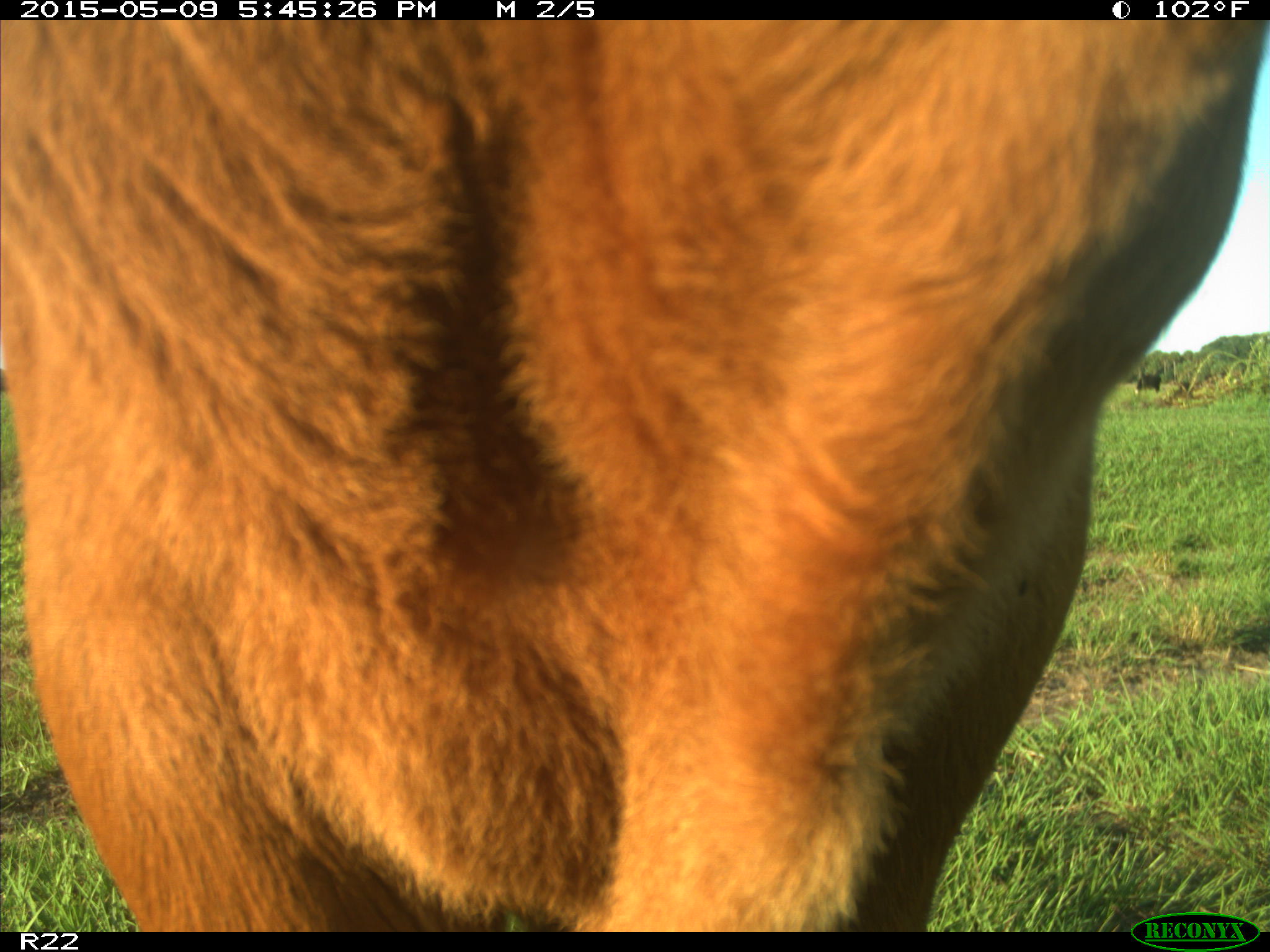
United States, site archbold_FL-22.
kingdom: Animalia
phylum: Chordata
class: Mammalia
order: Artiodactyla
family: Bovidae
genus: Bos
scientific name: Bos taurus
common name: domestic cow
Bos taurus (domestic cow).